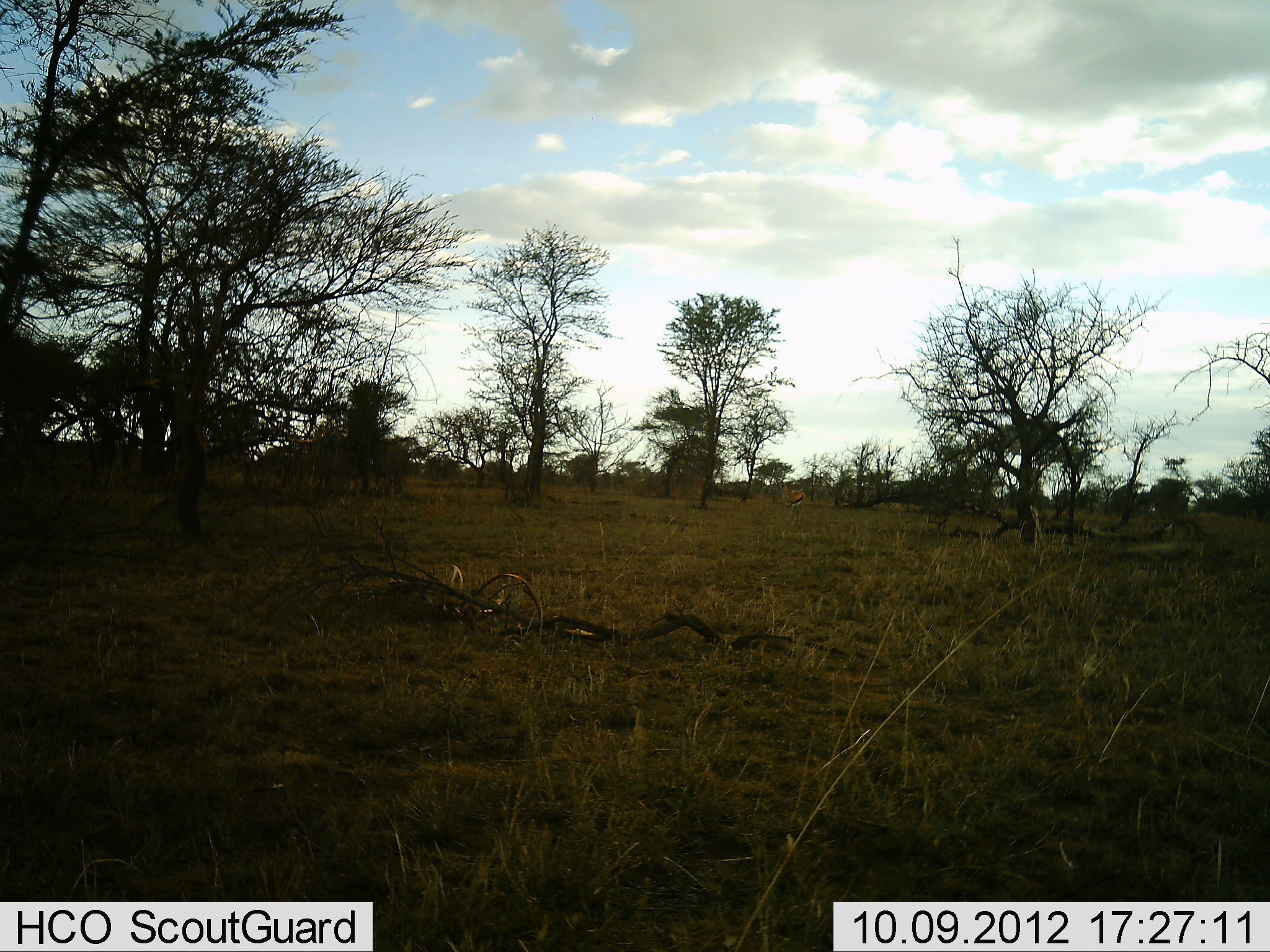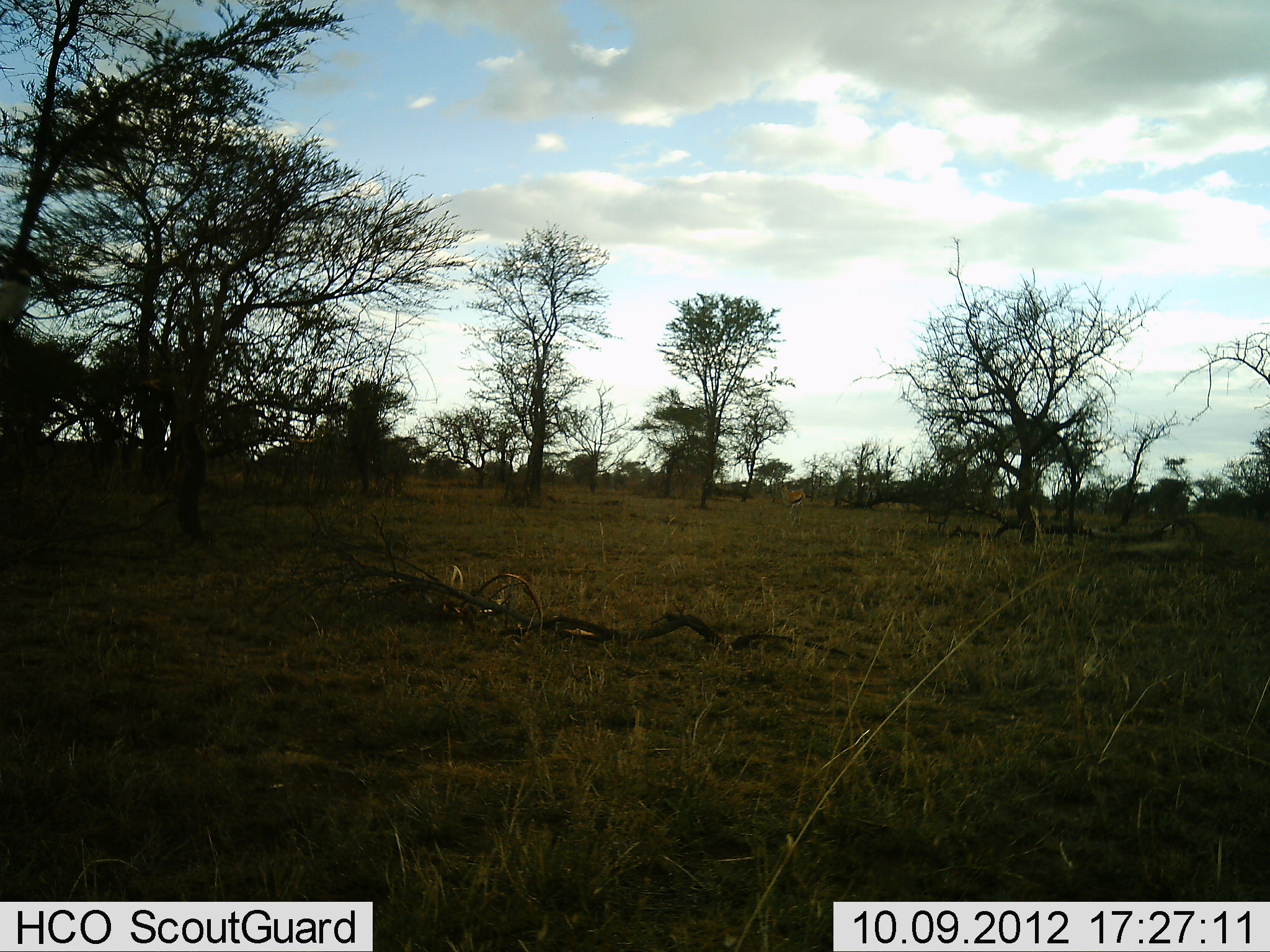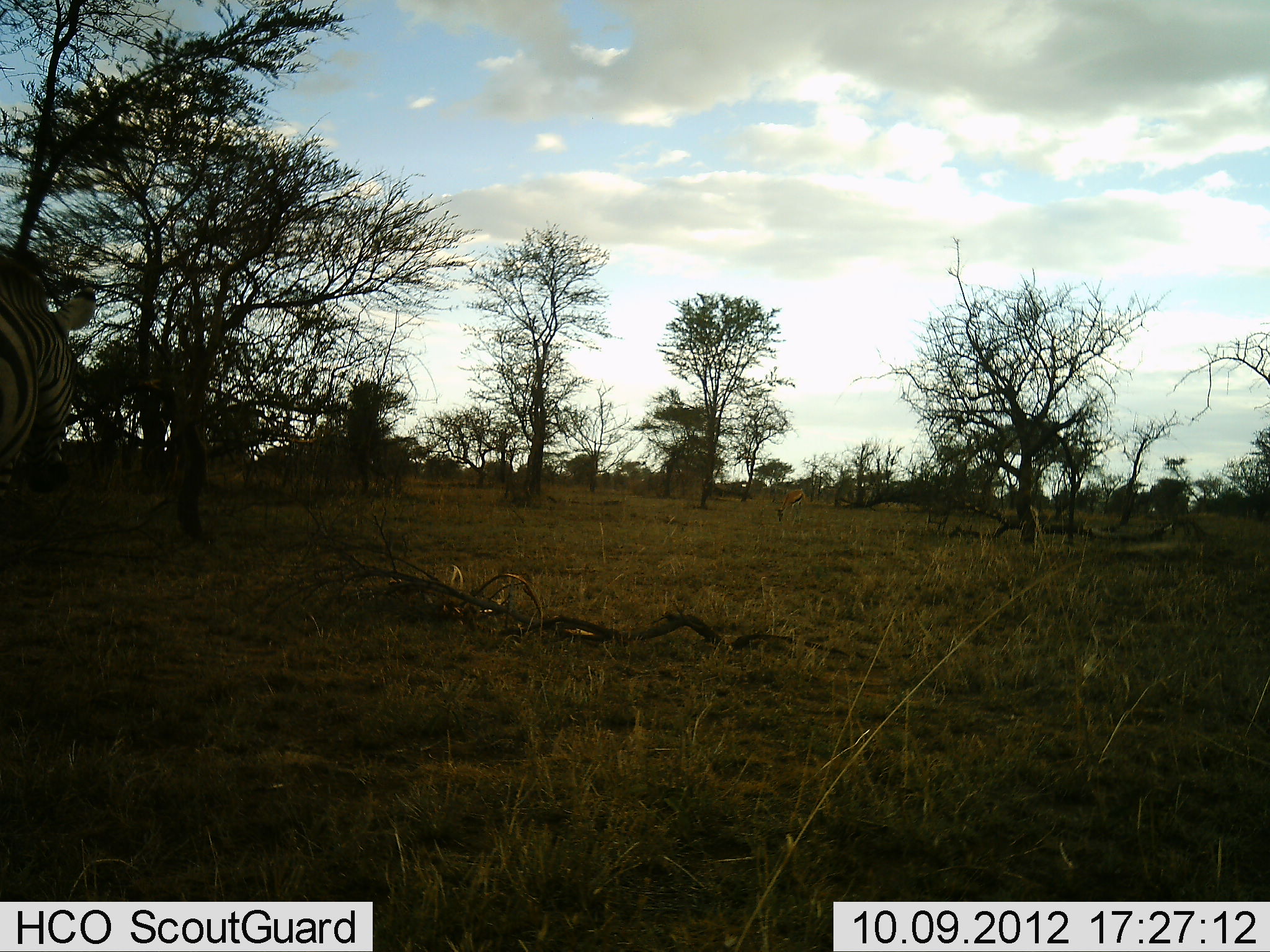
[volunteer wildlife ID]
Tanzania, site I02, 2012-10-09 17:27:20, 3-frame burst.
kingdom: Animalia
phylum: Chordata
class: Mammalia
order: Perissodactyla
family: Equidae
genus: Equus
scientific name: Equus quagga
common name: plains zebra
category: zebra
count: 1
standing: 44%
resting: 0%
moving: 56%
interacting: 0%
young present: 0%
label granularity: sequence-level